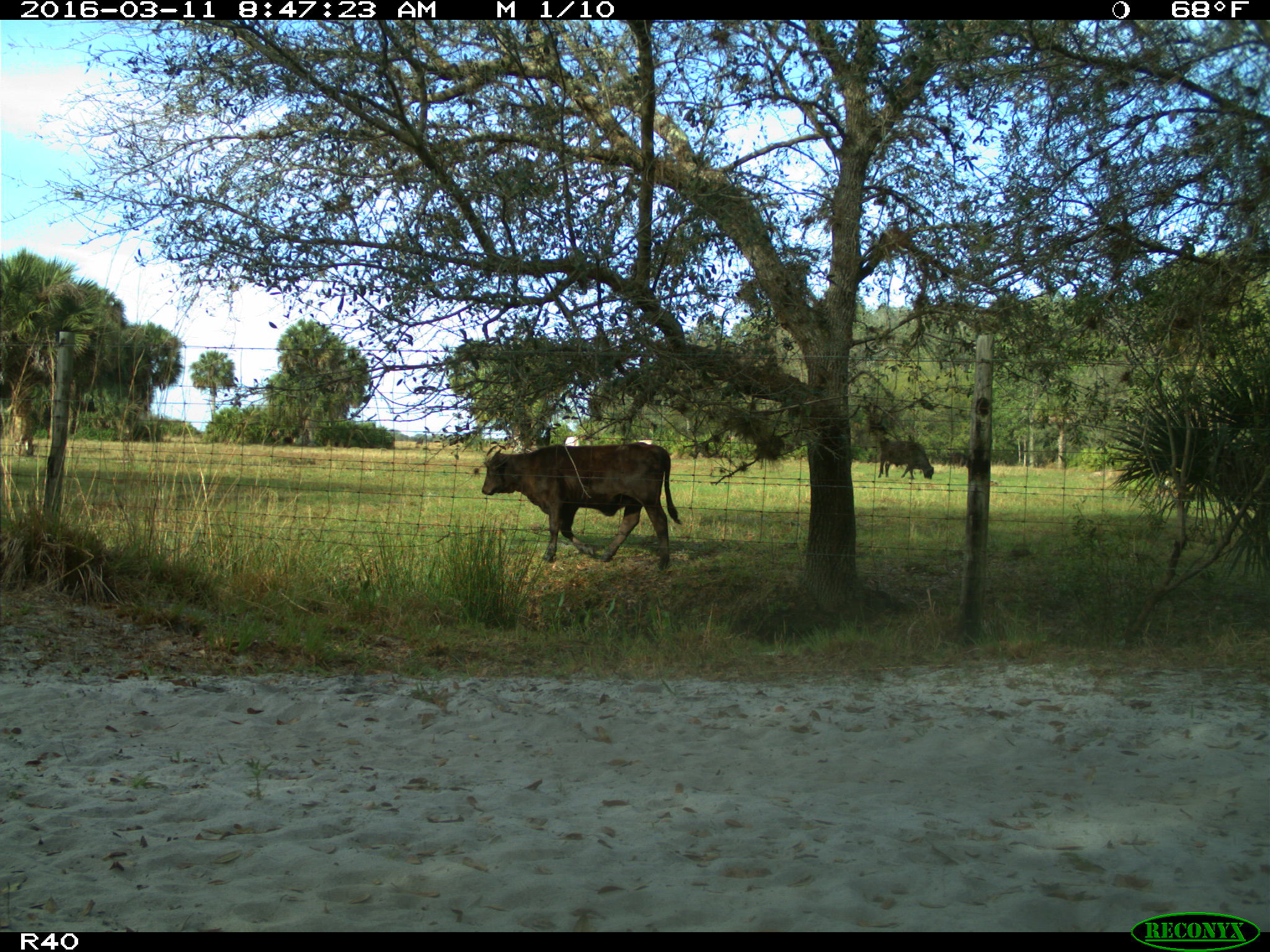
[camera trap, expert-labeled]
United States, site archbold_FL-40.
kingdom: Animalia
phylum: Chordata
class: Mammalia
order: Artiodactyla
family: Bovidae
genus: Bos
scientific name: Bos taurus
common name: domestic cow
Bos taurus (domestic cow).